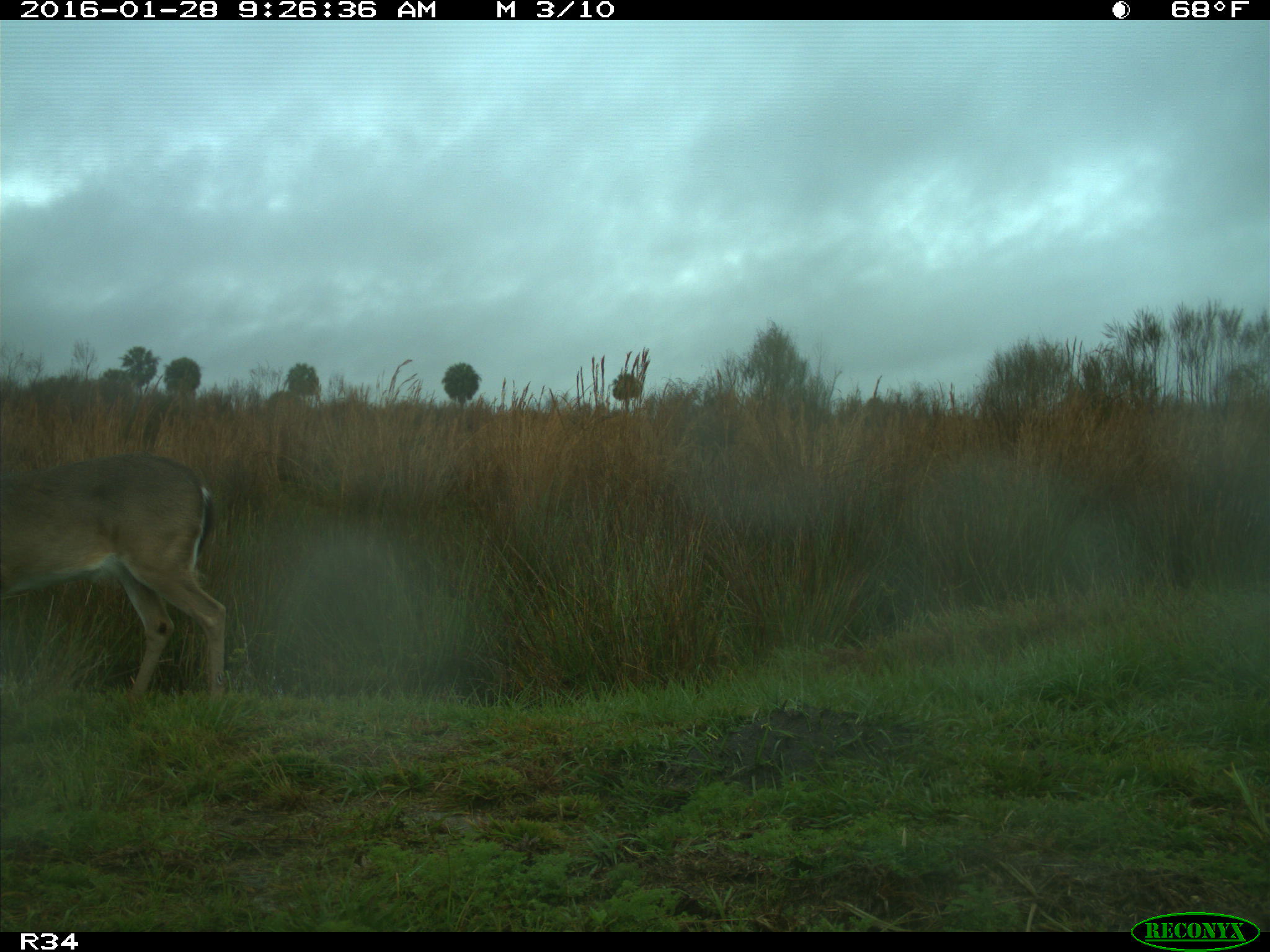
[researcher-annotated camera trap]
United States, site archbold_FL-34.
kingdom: Animalia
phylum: Chordata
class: Mammalia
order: Artiodactyla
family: Cervidae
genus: Odocoileus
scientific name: Odocoileus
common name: deer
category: unidentified deer